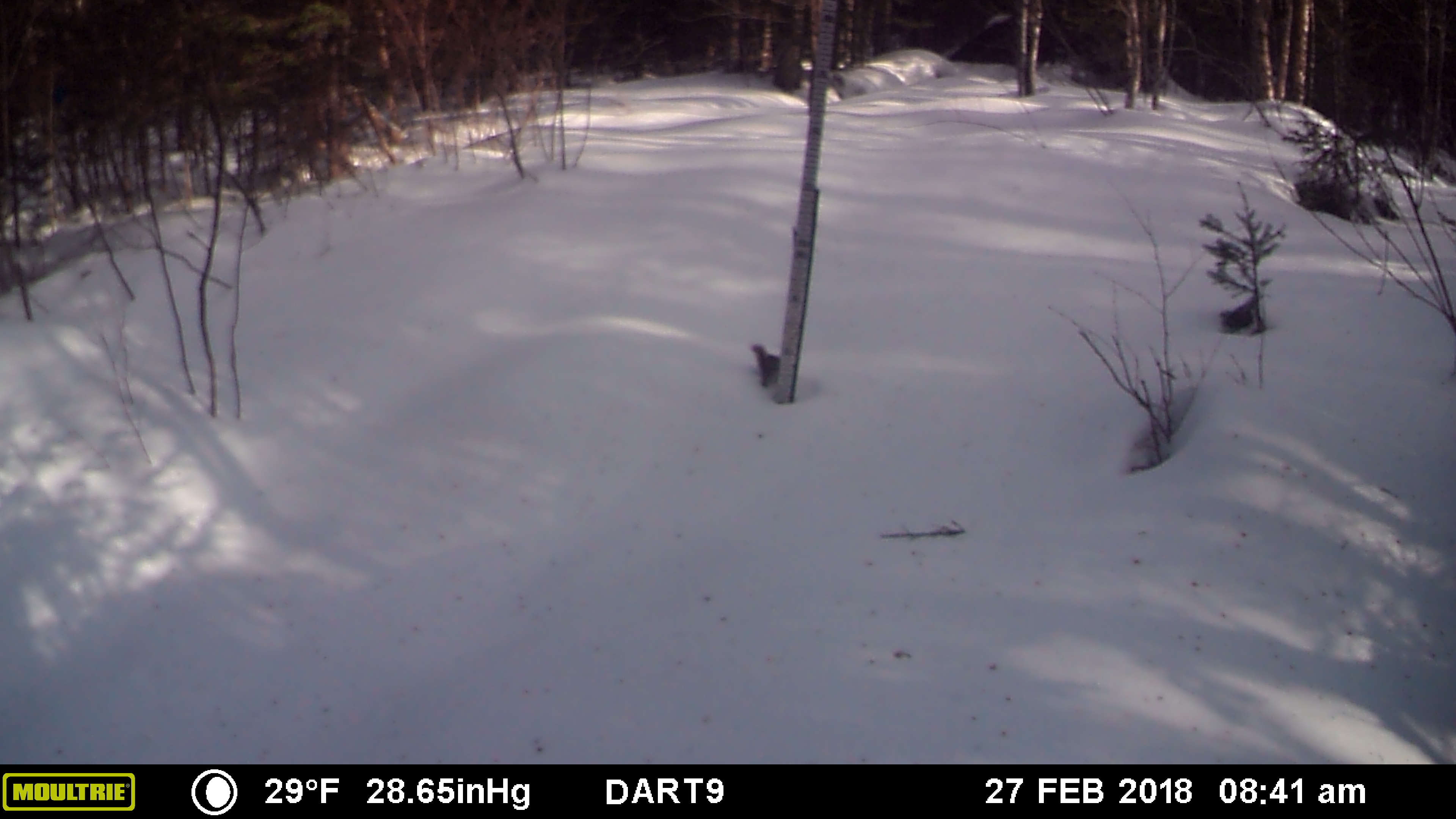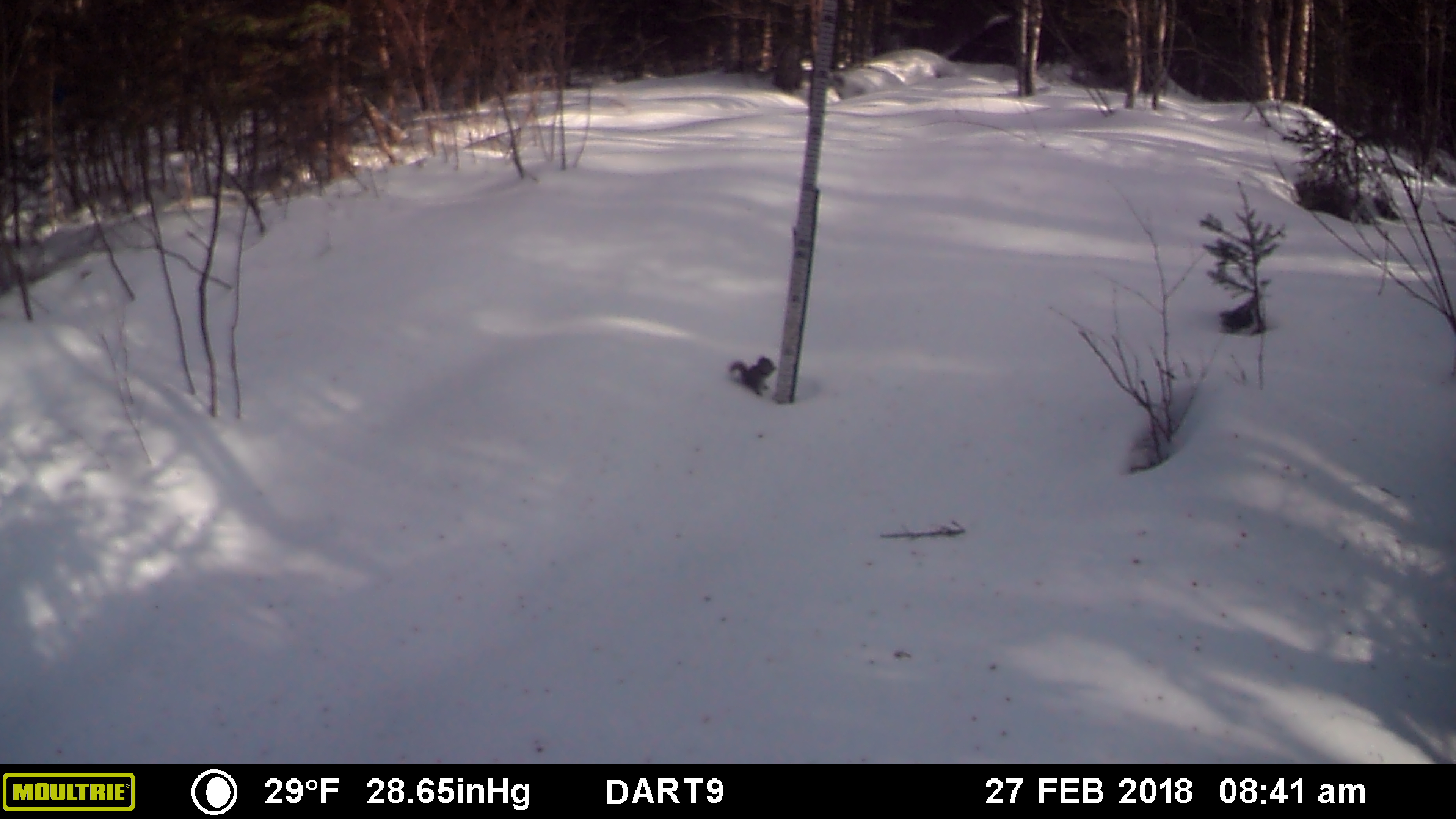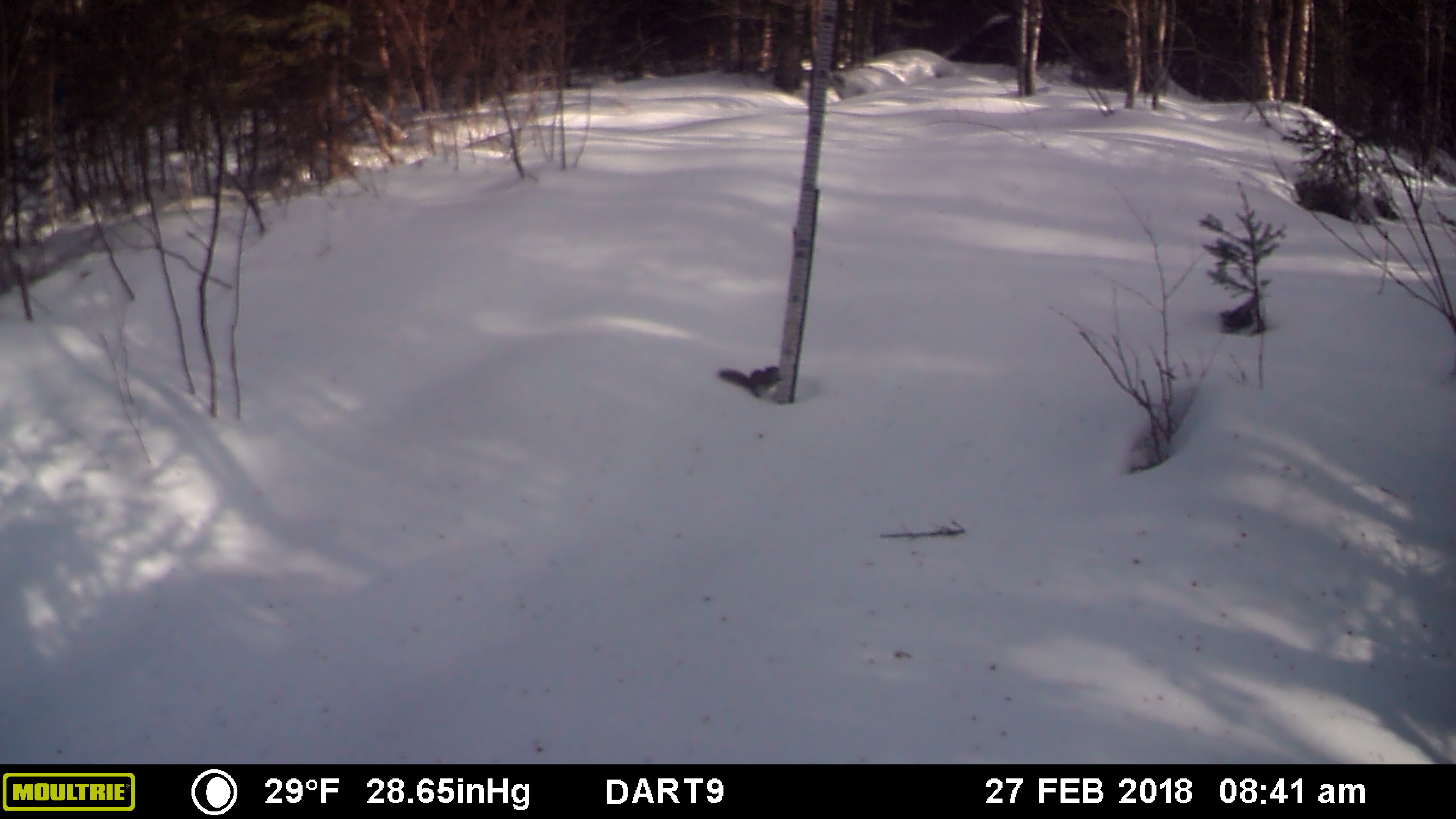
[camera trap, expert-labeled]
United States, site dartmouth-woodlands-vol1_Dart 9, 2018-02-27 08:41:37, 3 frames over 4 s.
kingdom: Animalia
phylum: Chordata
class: Mammalia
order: Rodentia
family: Sciuridae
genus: Tamiasciurus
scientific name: Tamiasciurus hudsonicus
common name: red squirrel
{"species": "red squirrel (Tamiasciurus hudsonicus)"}